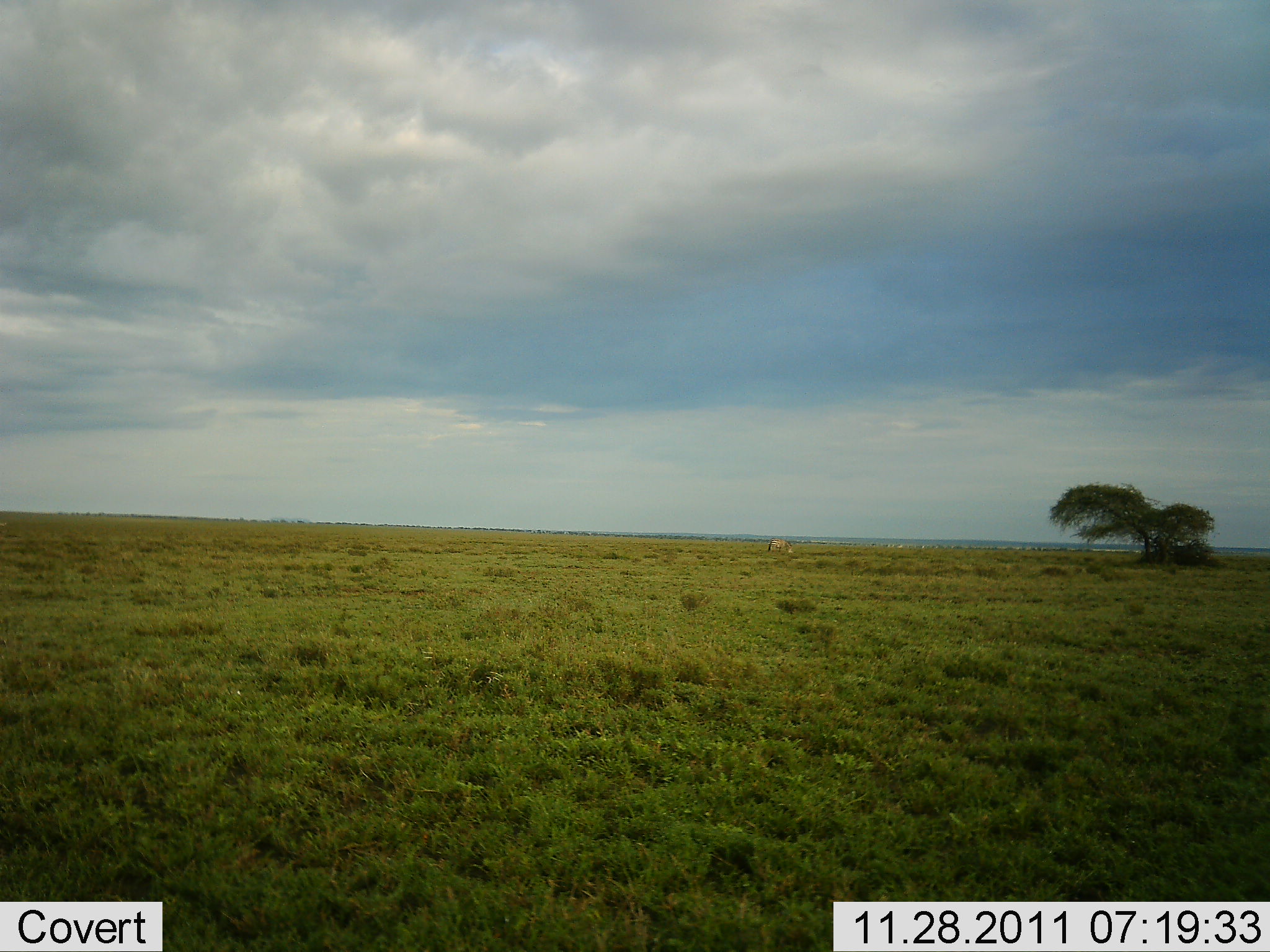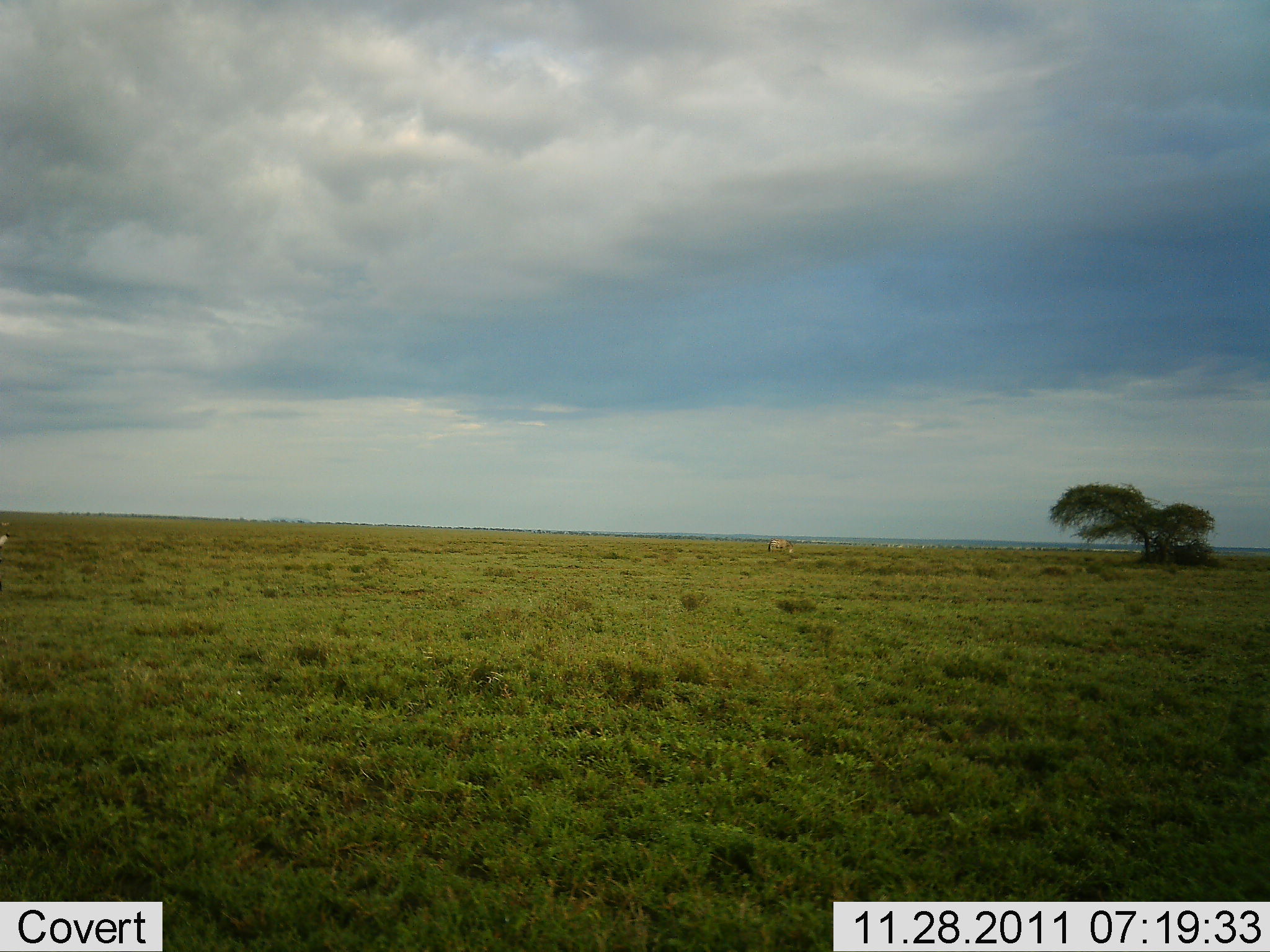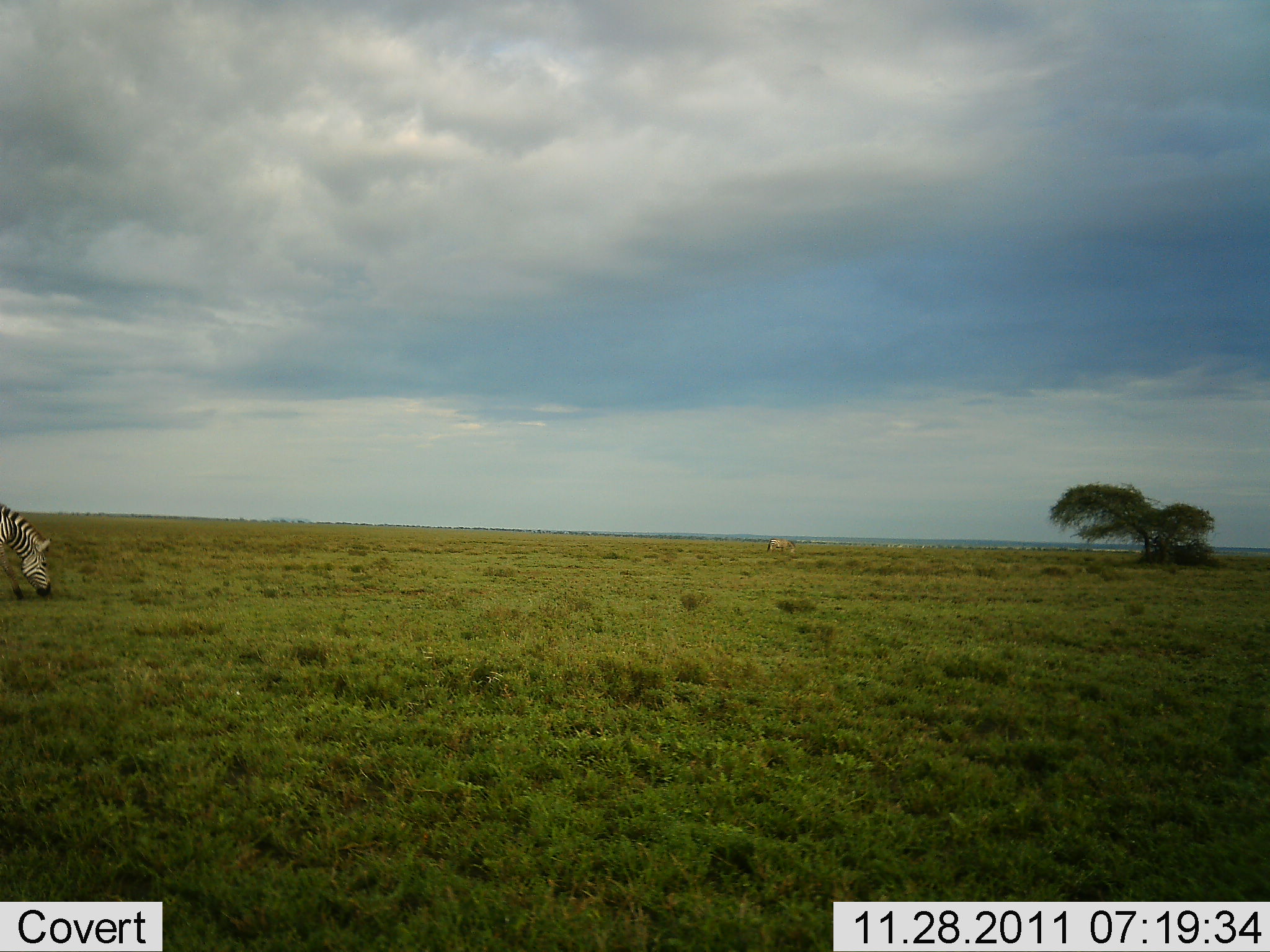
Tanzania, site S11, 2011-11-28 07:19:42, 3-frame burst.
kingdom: Animalia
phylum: Chordata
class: Mammalia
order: Perissodactyla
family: Equidae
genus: Equus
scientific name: Equus quagga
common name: plains zebra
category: zebra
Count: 1.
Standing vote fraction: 25%.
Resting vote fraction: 0%.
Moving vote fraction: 58%.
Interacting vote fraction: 0%.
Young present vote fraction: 0%.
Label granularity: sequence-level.